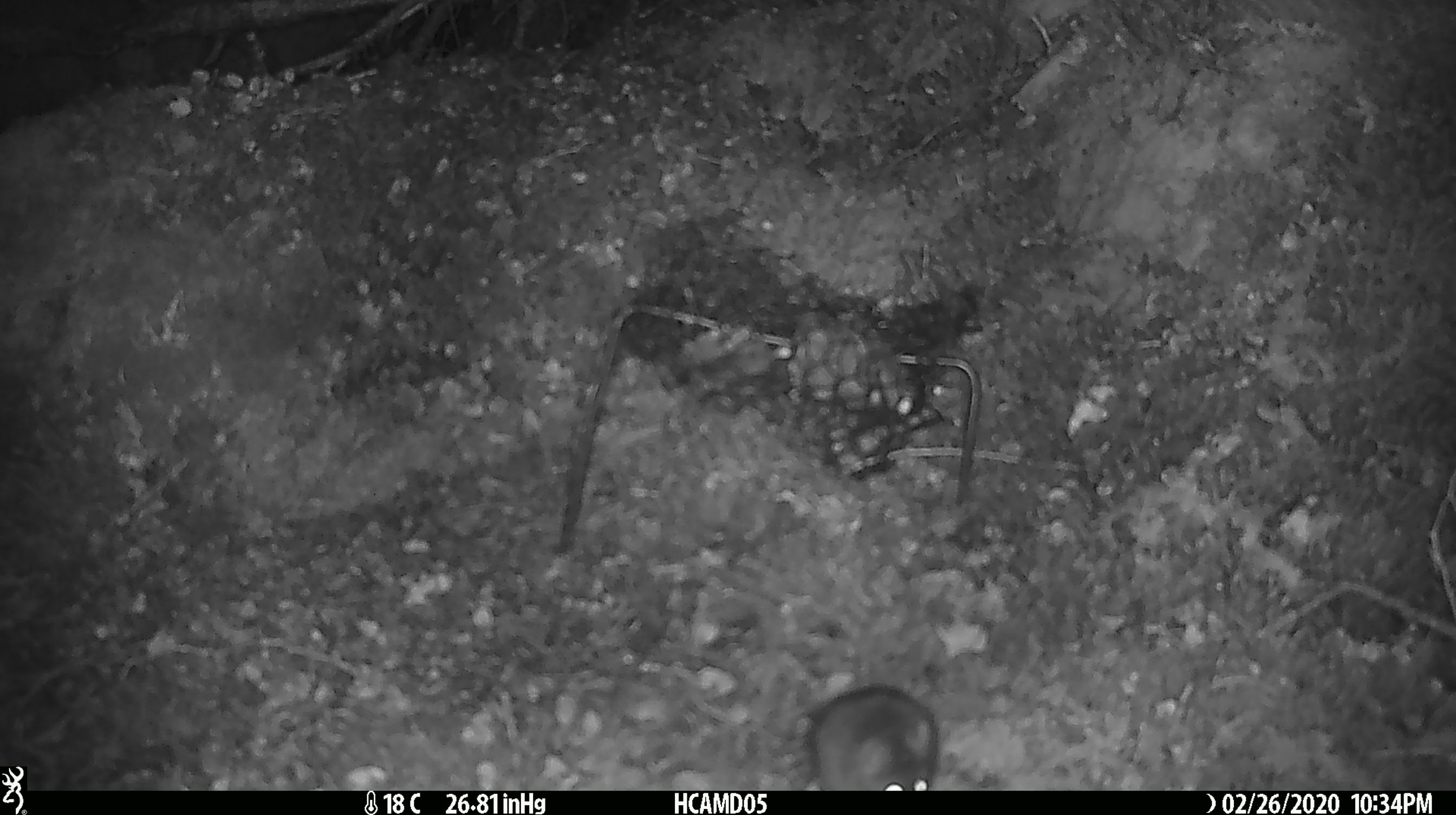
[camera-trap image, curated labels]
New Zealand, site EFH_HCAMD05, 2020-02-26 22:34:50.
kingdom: Animalia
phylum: Chordata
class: Mammalia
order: Rodentia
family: Muridae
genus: Mus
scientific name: Mus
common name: mouse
Mouse (Mus).